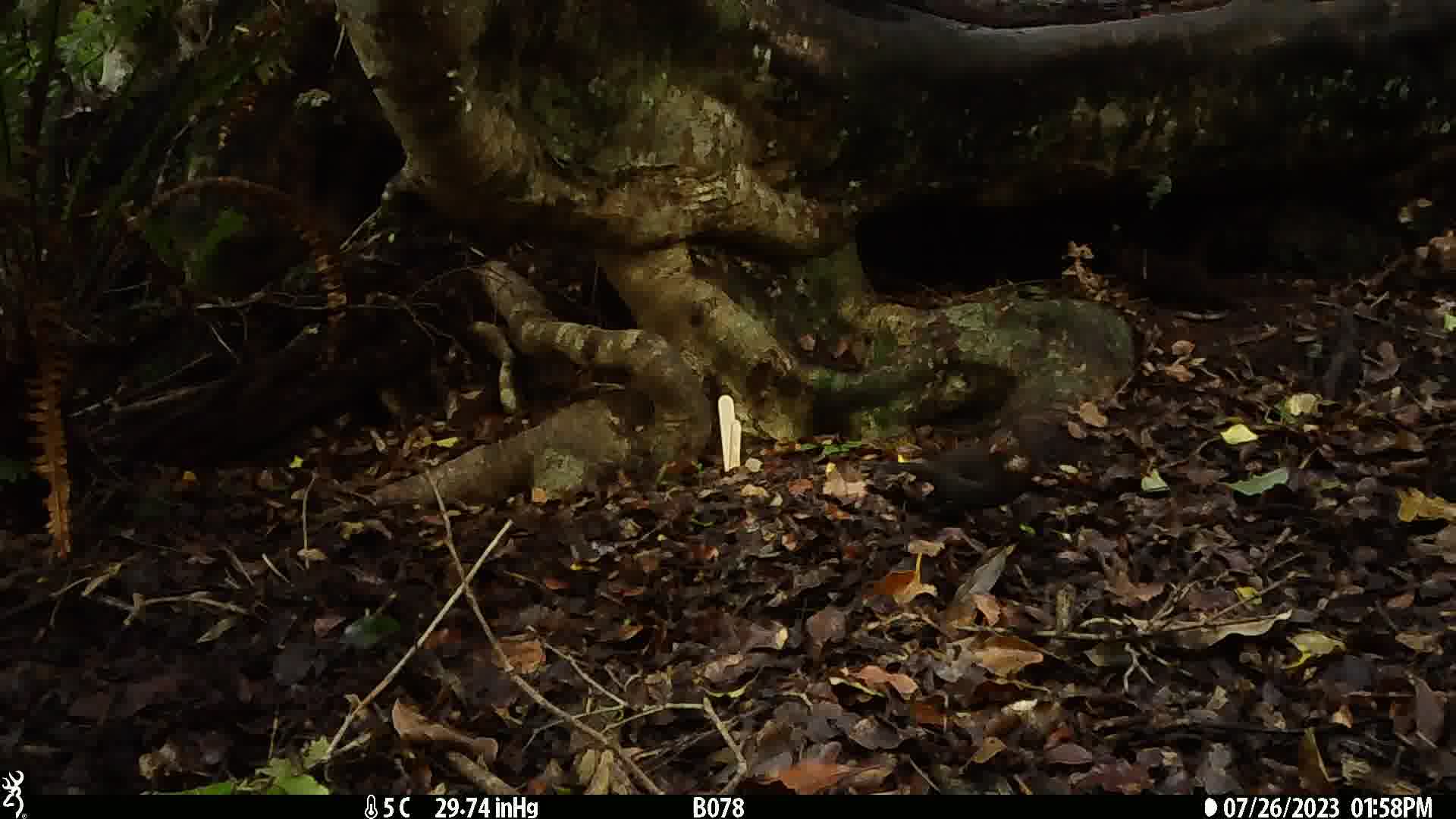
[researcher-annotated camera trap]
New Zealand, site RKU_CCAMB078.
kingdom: Animalia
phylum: Chordata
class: Aves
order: Passeriformes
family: Turdidae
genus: Turdus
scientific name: Turdus merula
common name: eurasian blackbird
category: blackbird